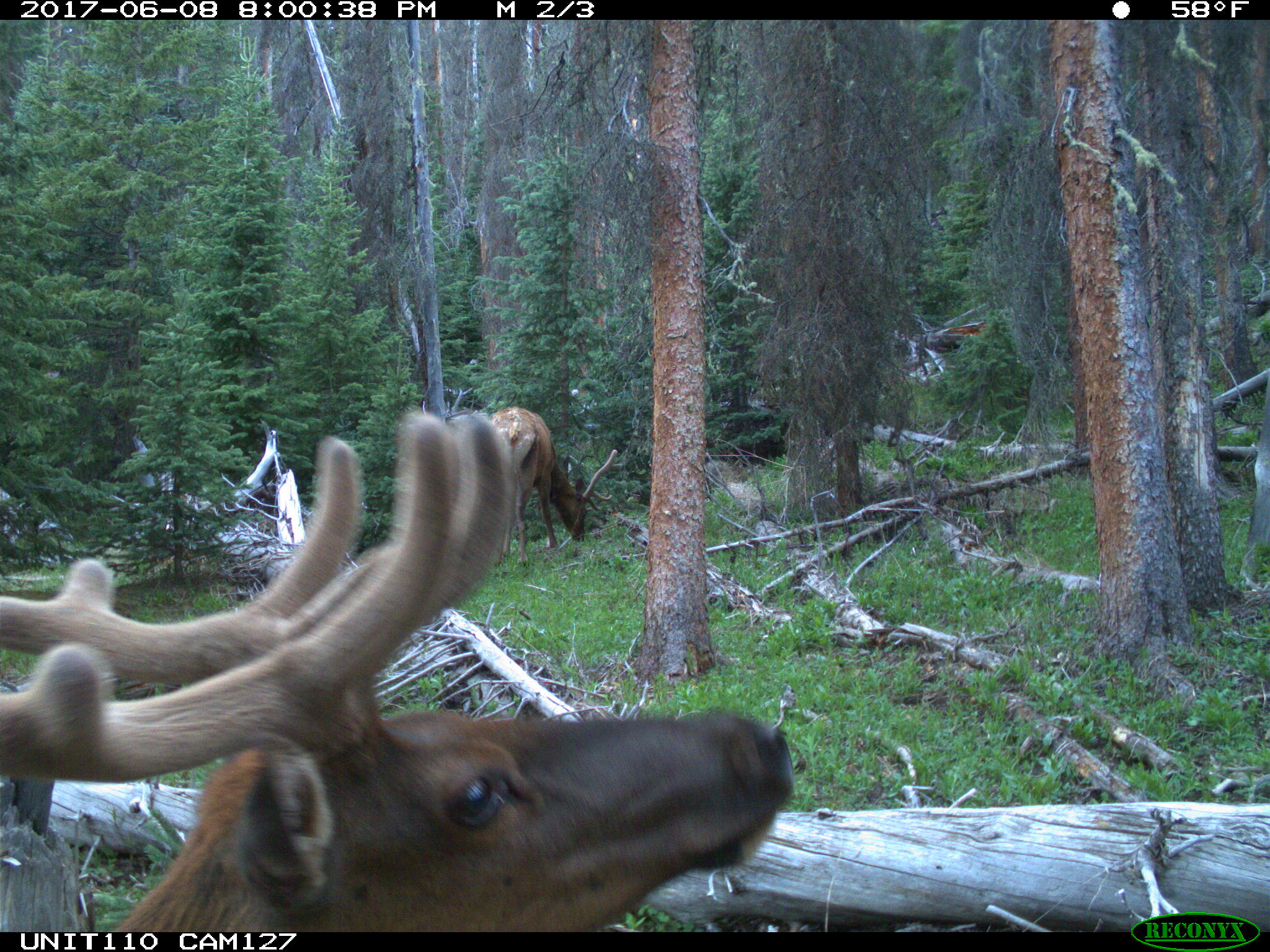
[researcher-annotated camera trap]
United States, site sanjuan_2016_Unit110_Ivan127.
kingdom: Animalia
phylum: Chordata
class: Mammalia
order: Artiodactyla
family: Cervidae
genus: Cervus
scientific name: Cervus elaphus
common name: red deer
Cervus elaphus (red deer).